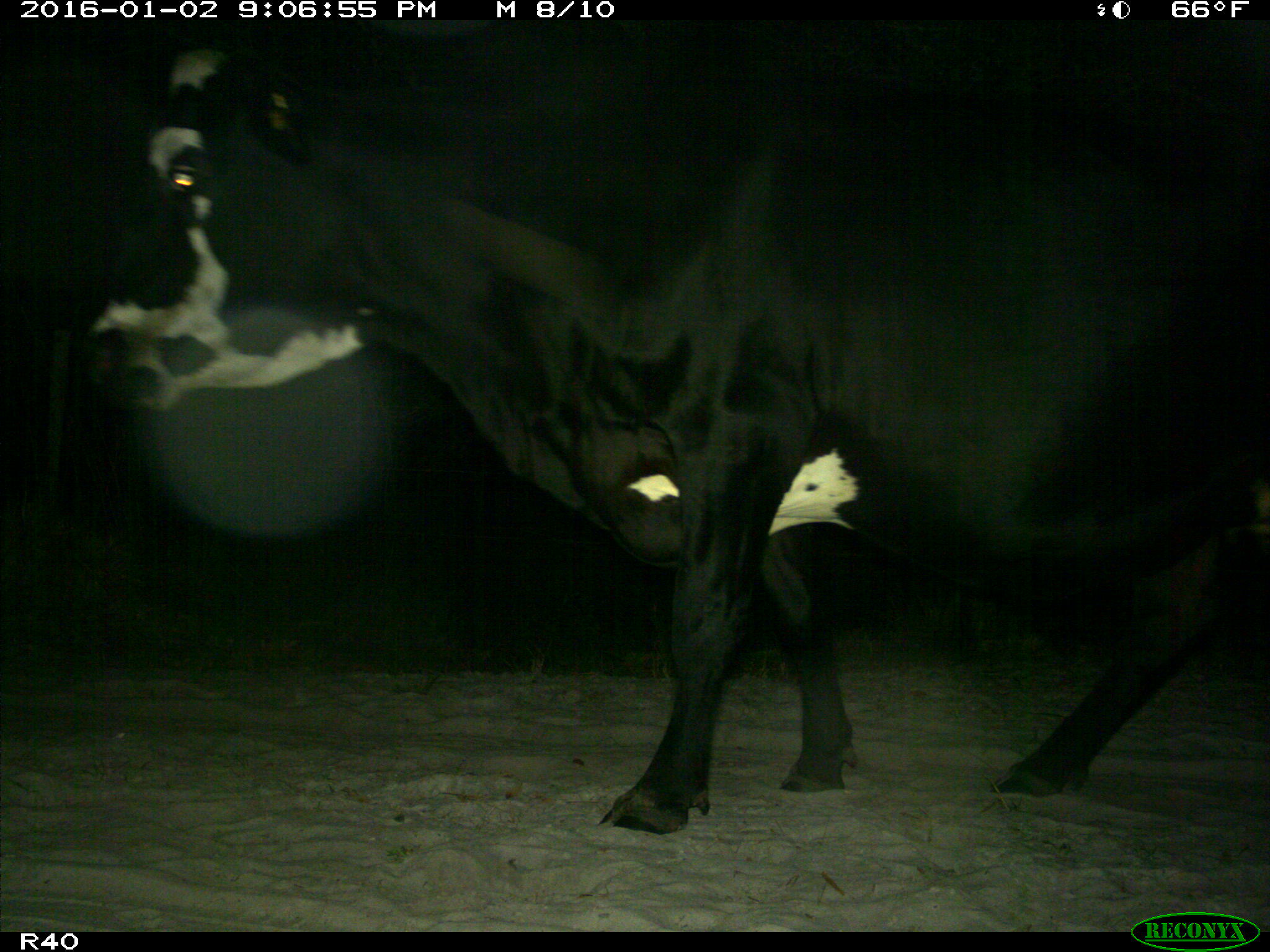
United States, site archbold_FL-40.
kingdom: Animalia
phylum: Chordata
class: Mammalia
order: Artiodactyla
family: Bovidae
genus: Bos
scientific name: Bos taurus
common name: domestic cow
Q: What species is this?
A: Bos taurus (domestic cow).